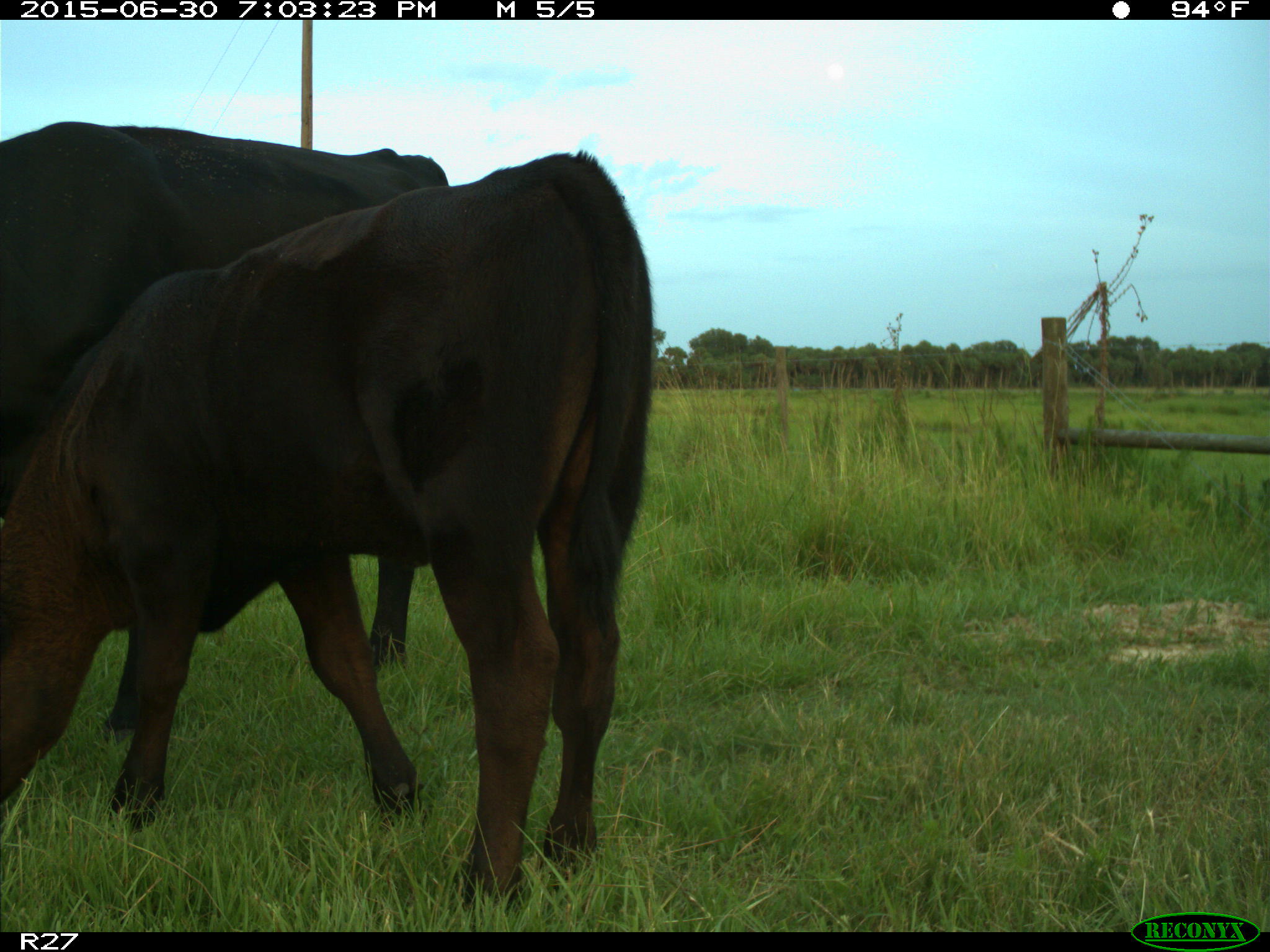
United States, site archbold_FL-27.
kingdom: Animalia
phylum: Chordata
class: Mammalia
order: Artiodactyla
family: Bovidae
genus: Bos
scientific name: Bos taurus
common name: domestic cow